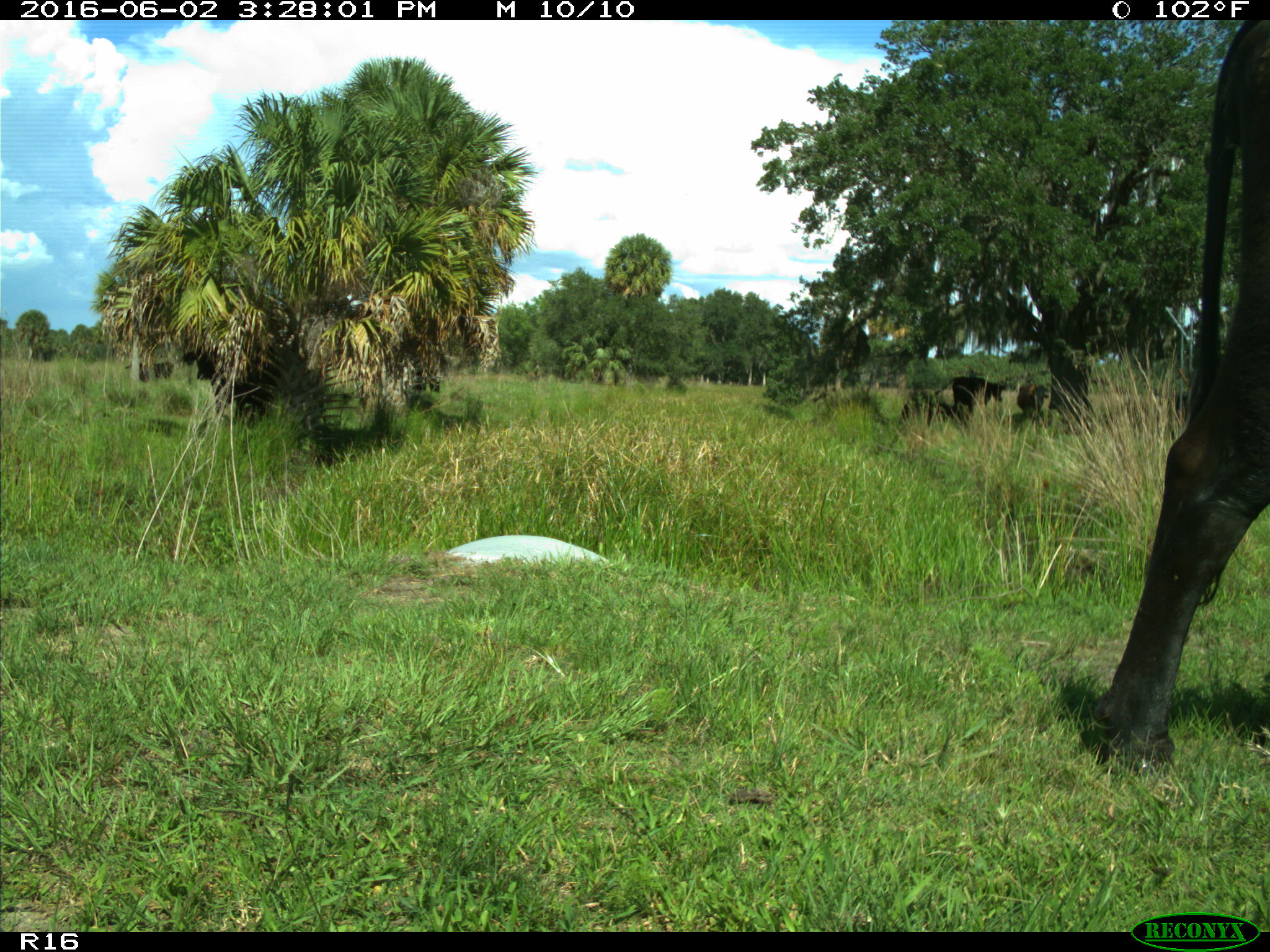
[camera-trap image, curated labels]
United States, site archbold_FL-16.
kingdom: Animalia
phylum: Chordata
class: Mammalia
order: Artiodactyla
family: Bovidae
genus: Bos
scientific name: Bos taurus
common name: domestic cow